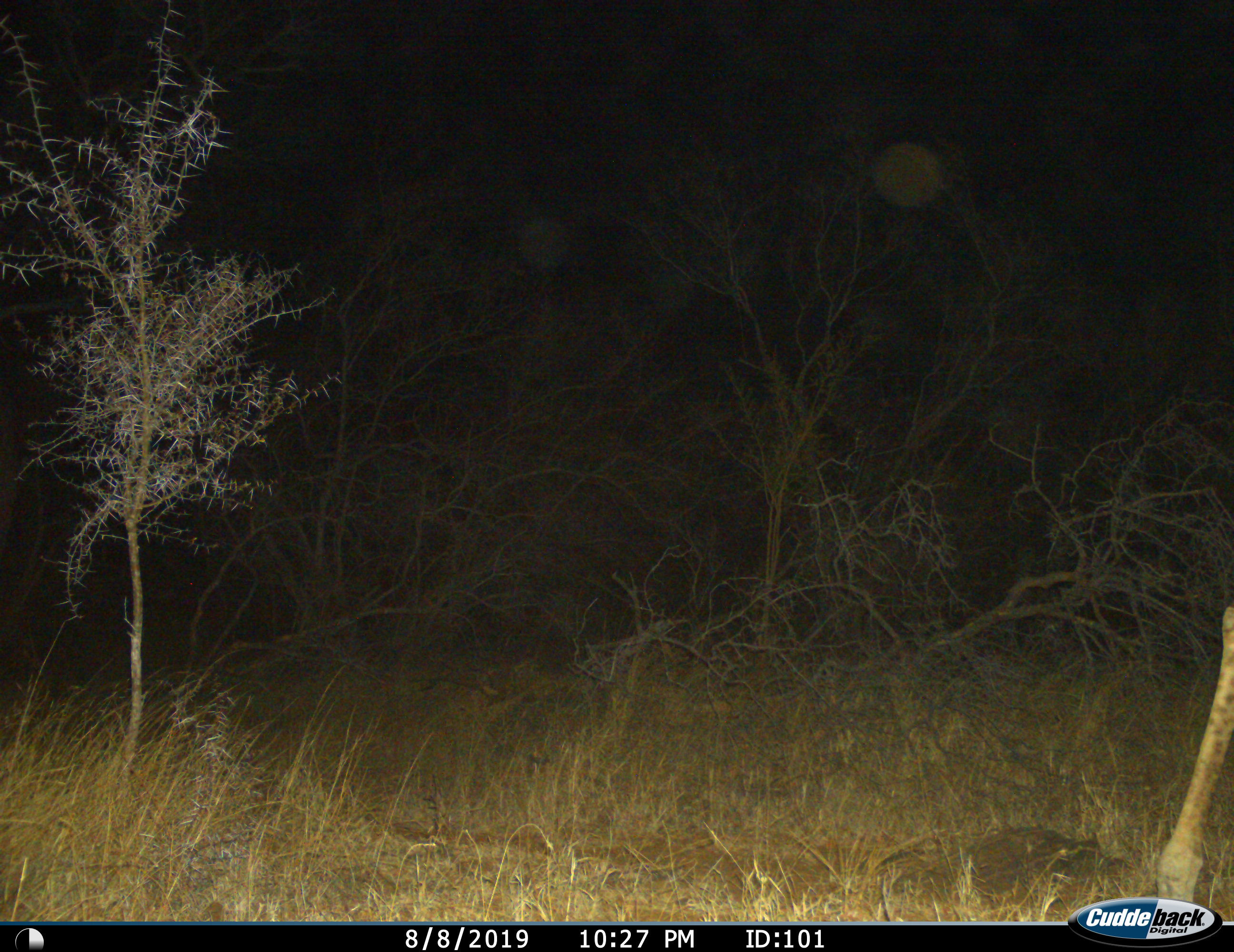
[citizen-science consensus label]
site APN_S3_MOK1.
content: unidentified animal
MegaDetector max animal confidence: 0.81